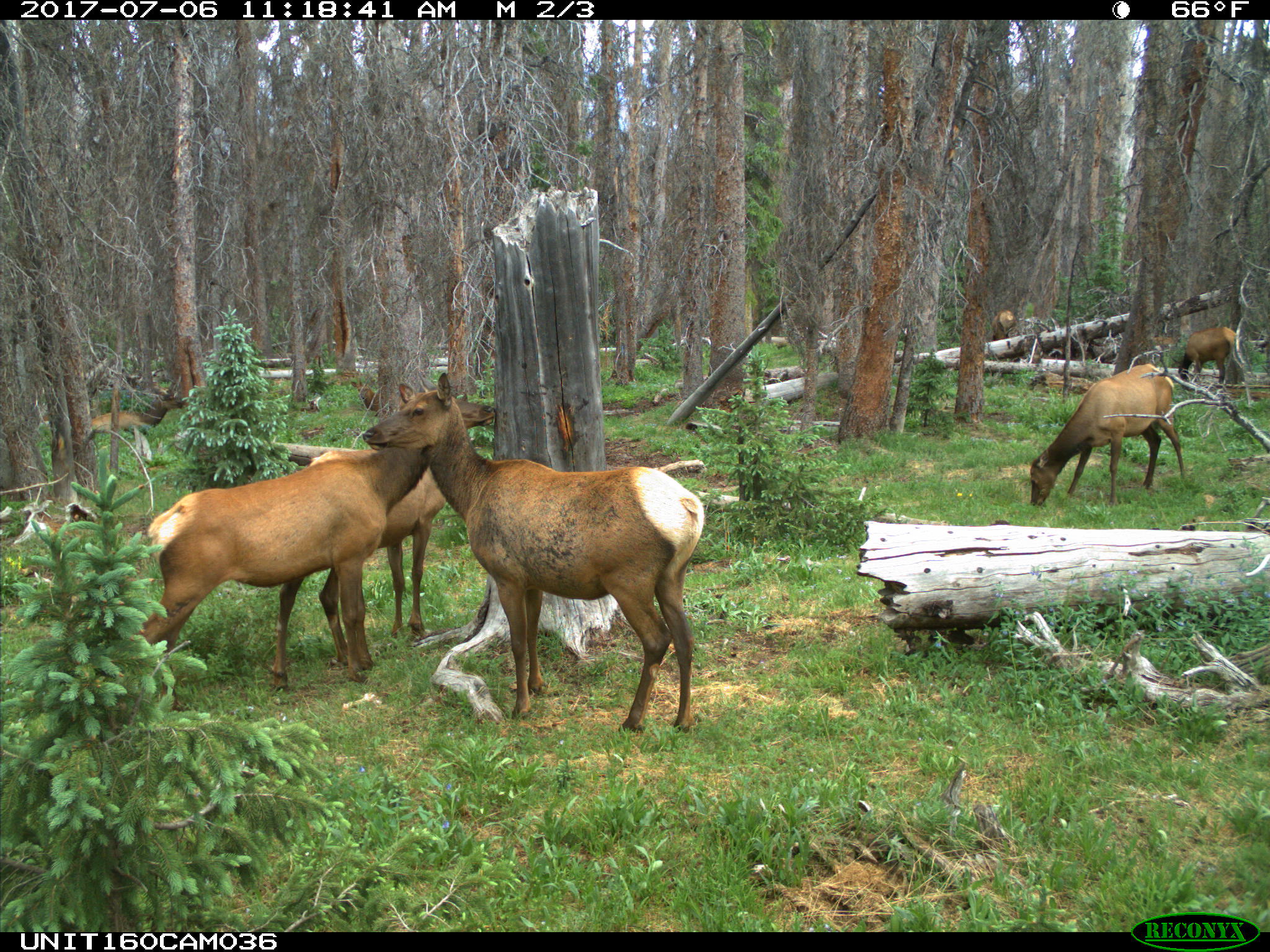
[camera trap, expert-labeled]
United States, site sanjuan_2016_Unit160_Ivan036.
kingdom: Animalia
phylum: Chordata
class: Mammalia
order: Artiodactyla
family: Cervidae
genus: Cervus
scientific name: Cervus elaphus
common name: red deer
Cervus elaphus (red deer).